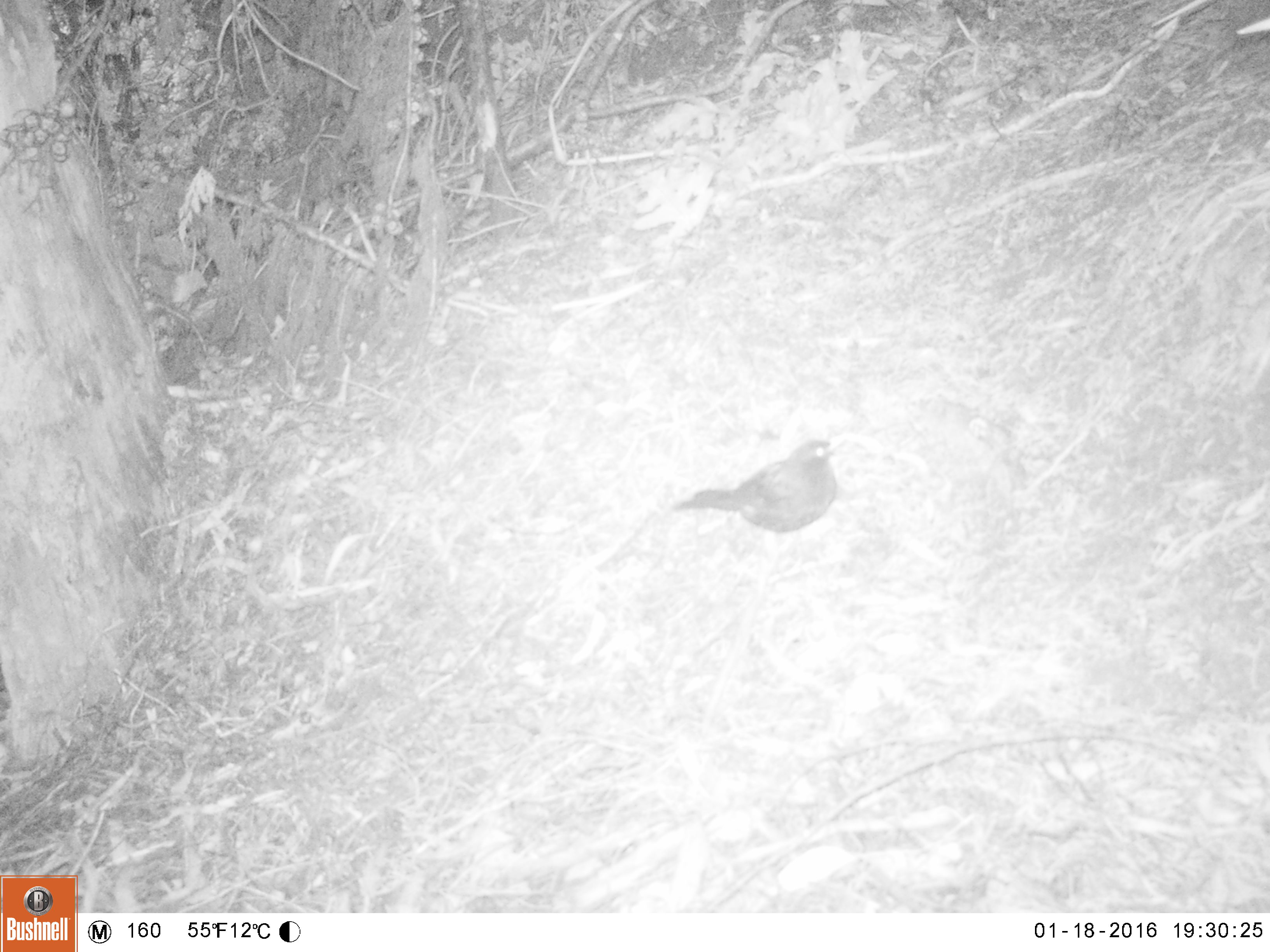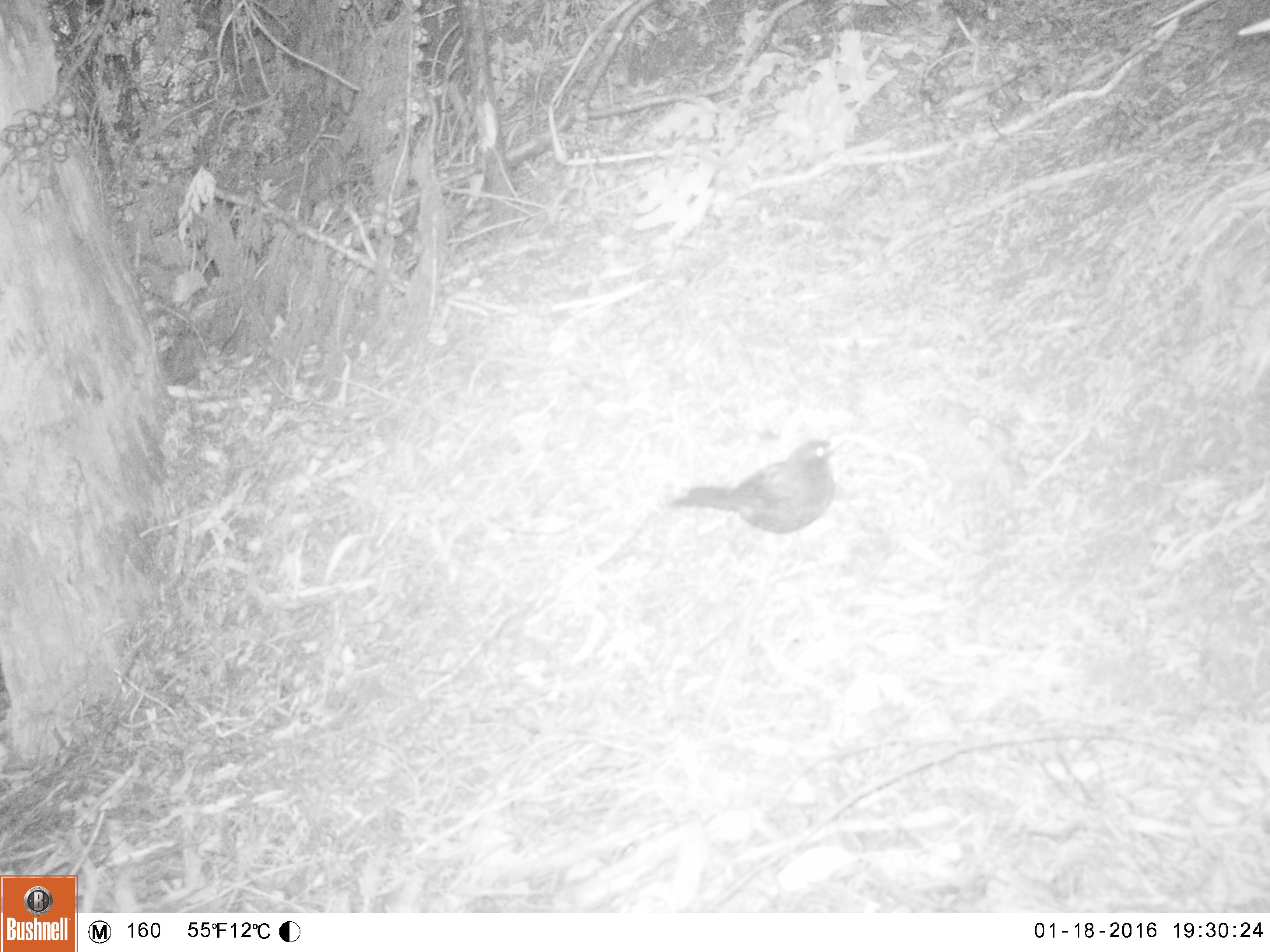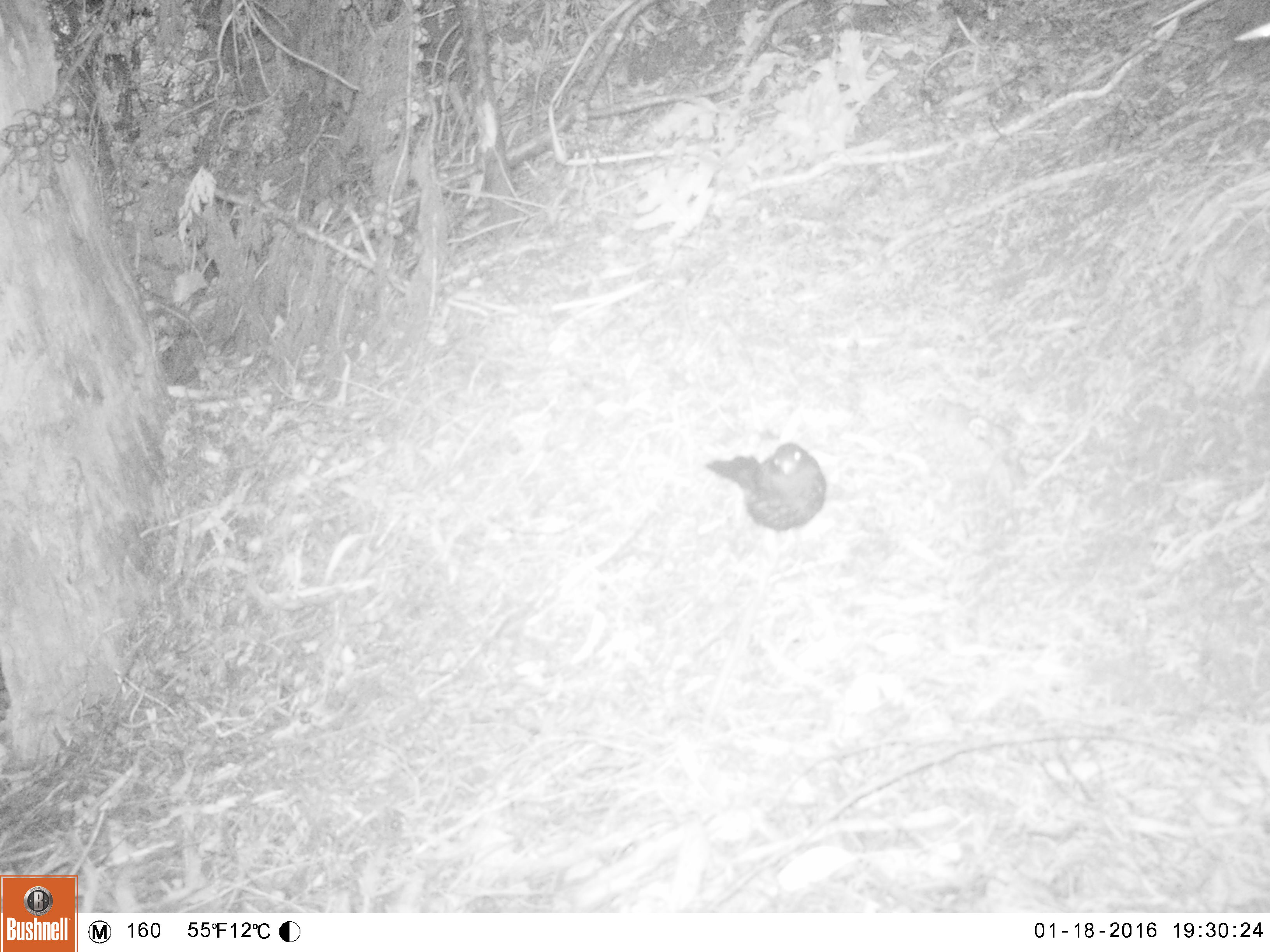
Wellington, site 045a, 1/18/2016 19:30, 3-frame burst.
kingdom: Animalia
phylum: Chordata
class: Aves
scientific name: Aves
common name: bird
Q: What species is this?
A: Bird (Aves).